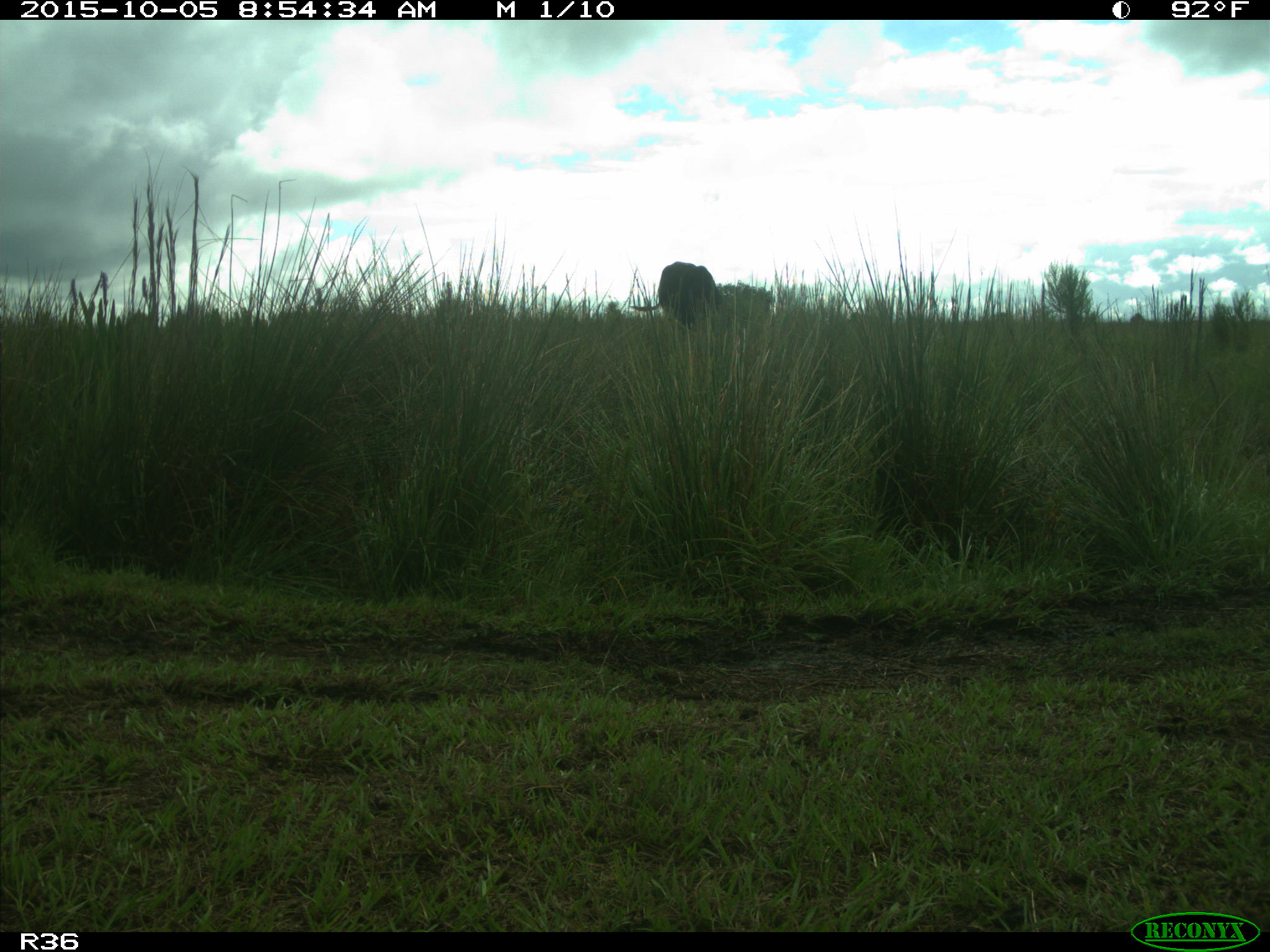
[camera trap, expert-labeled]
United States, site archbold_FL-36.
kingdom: Animalia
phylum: Chordata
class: Mammalia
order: Artiodactyla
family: Bovidae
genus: Bos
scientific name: Bos taurus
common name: domestic cow